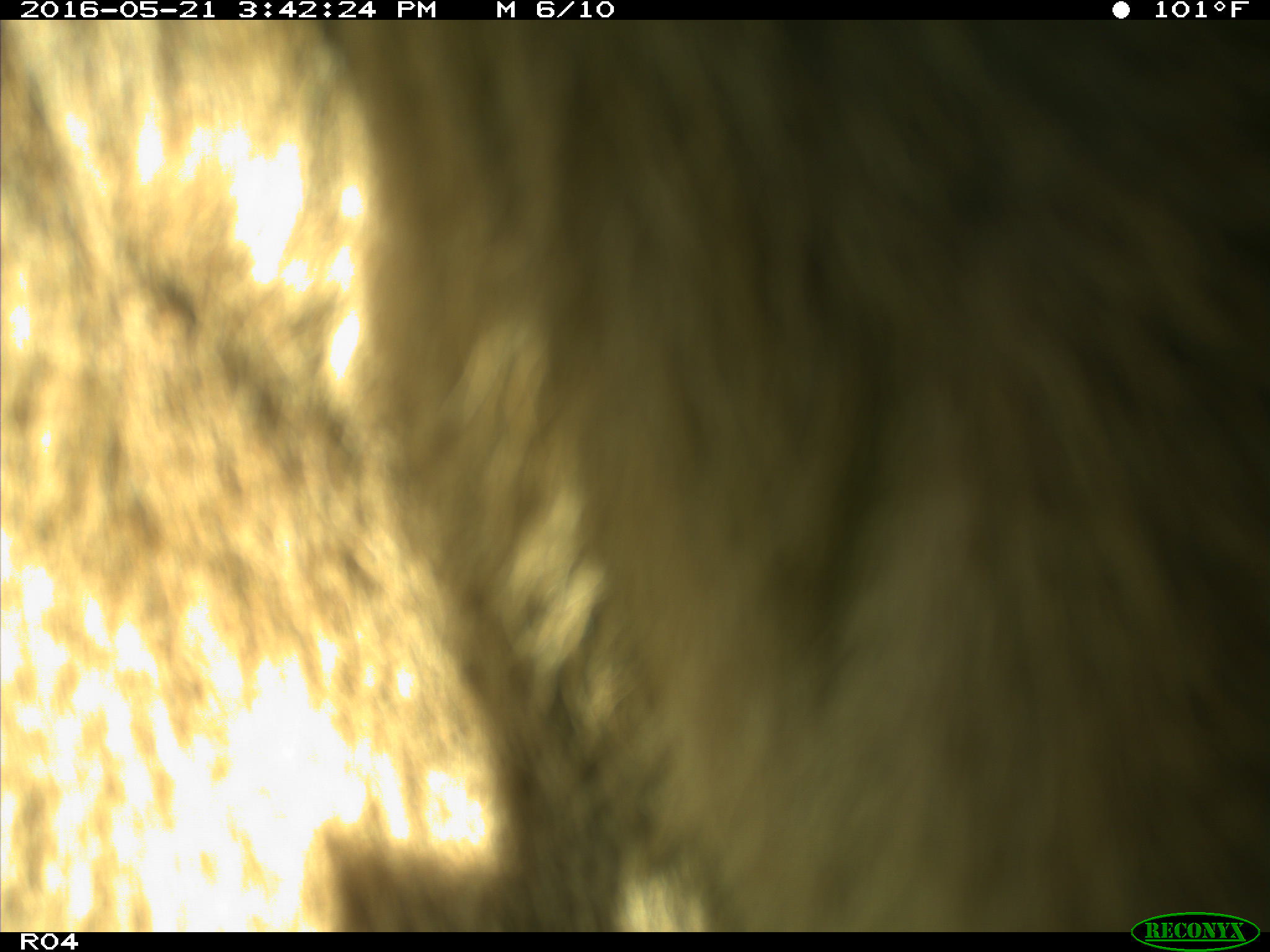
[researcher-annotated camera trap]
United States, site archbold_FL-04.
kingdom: Animalia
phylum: Chordata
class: Mammalia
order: Artiodactyla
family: Bovidae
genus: Bos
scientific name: Bos taurus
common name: domestic cow